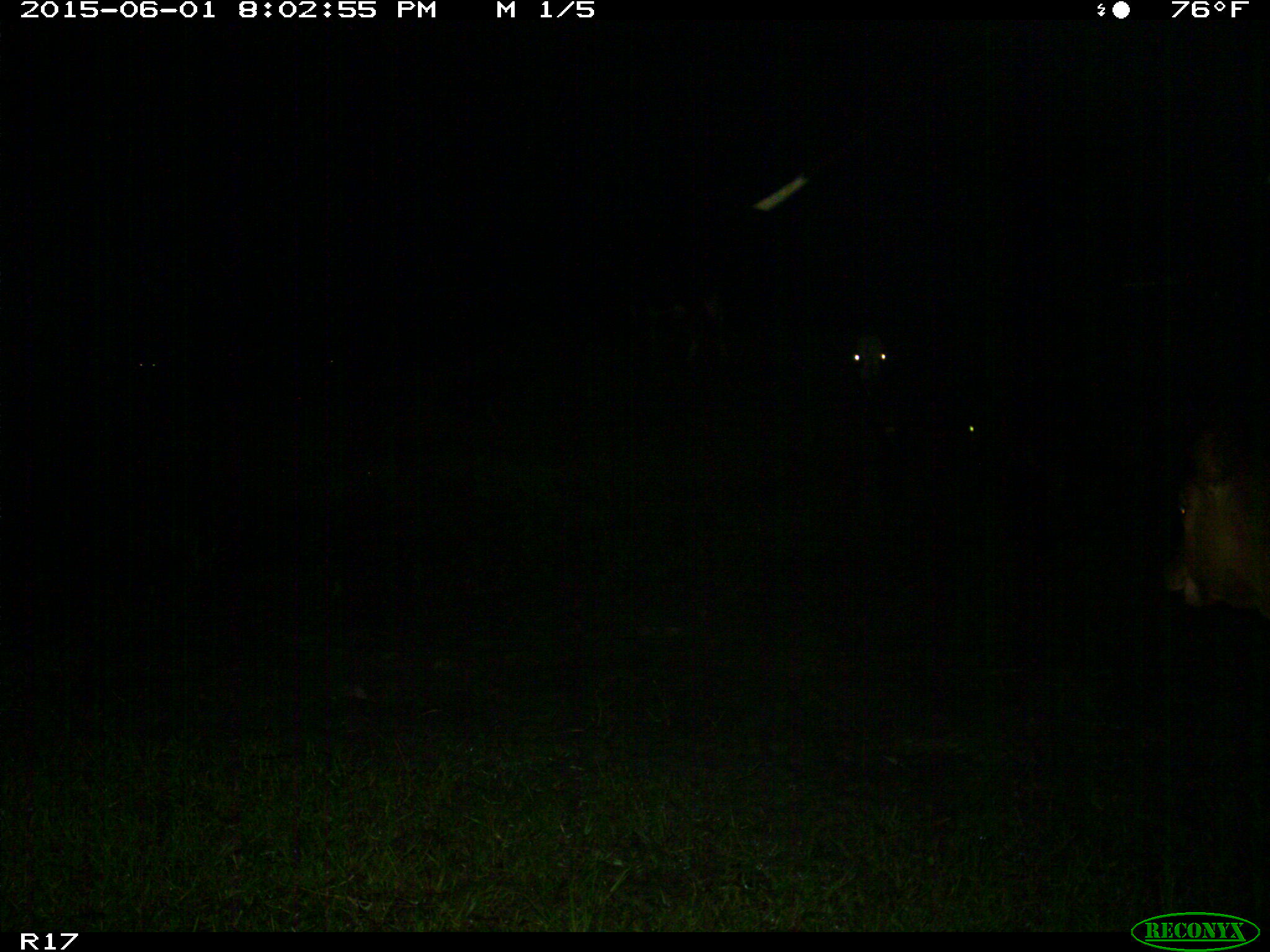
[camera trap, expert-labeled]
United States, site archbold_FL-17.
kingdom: Animalia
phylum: Chordata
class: Mammalia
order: Artiodactyla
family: Bovidae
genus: Bos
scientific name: Bos taurus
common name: domestic cow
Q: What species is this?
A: Bos taurus (domestic cow).